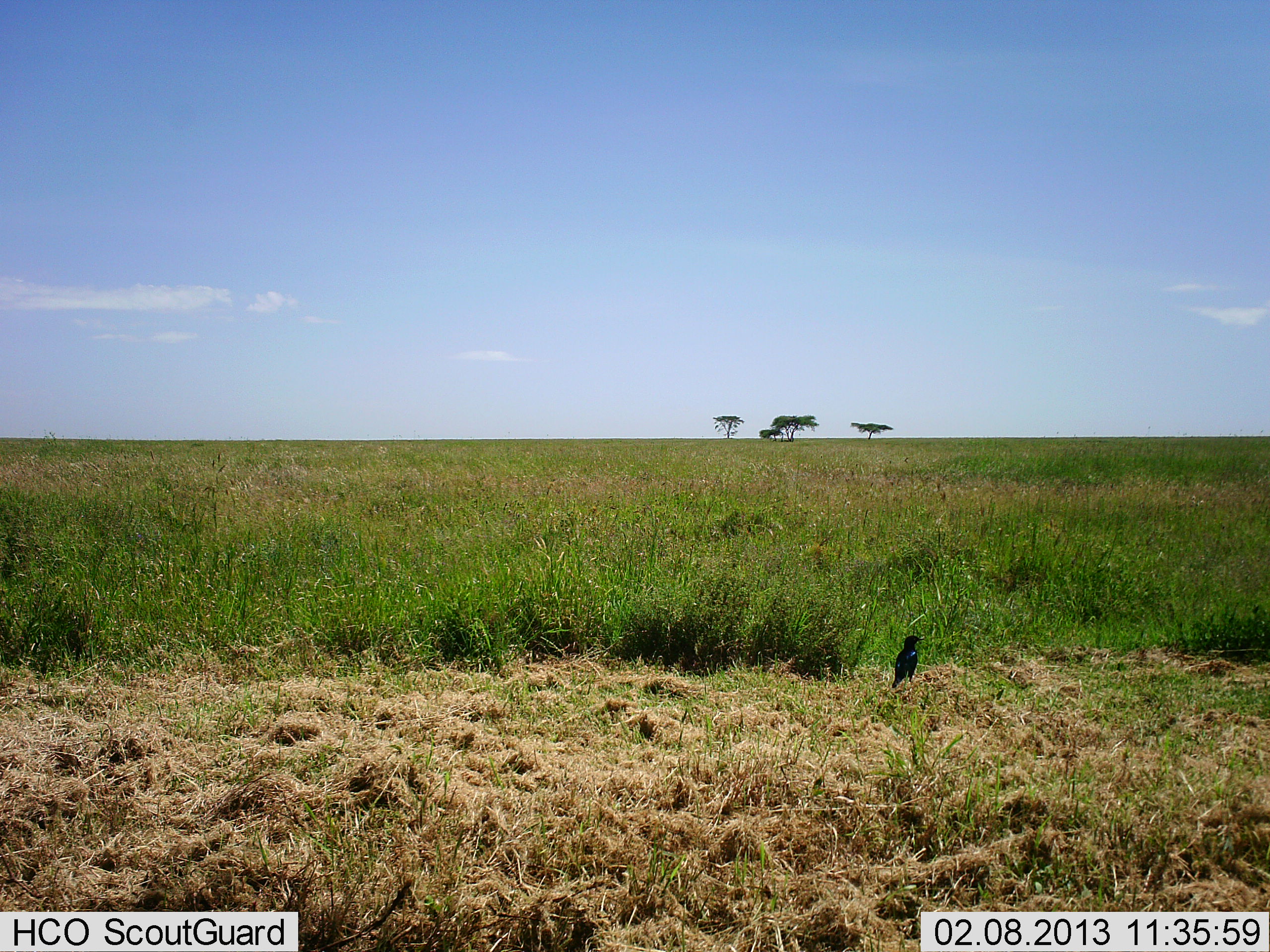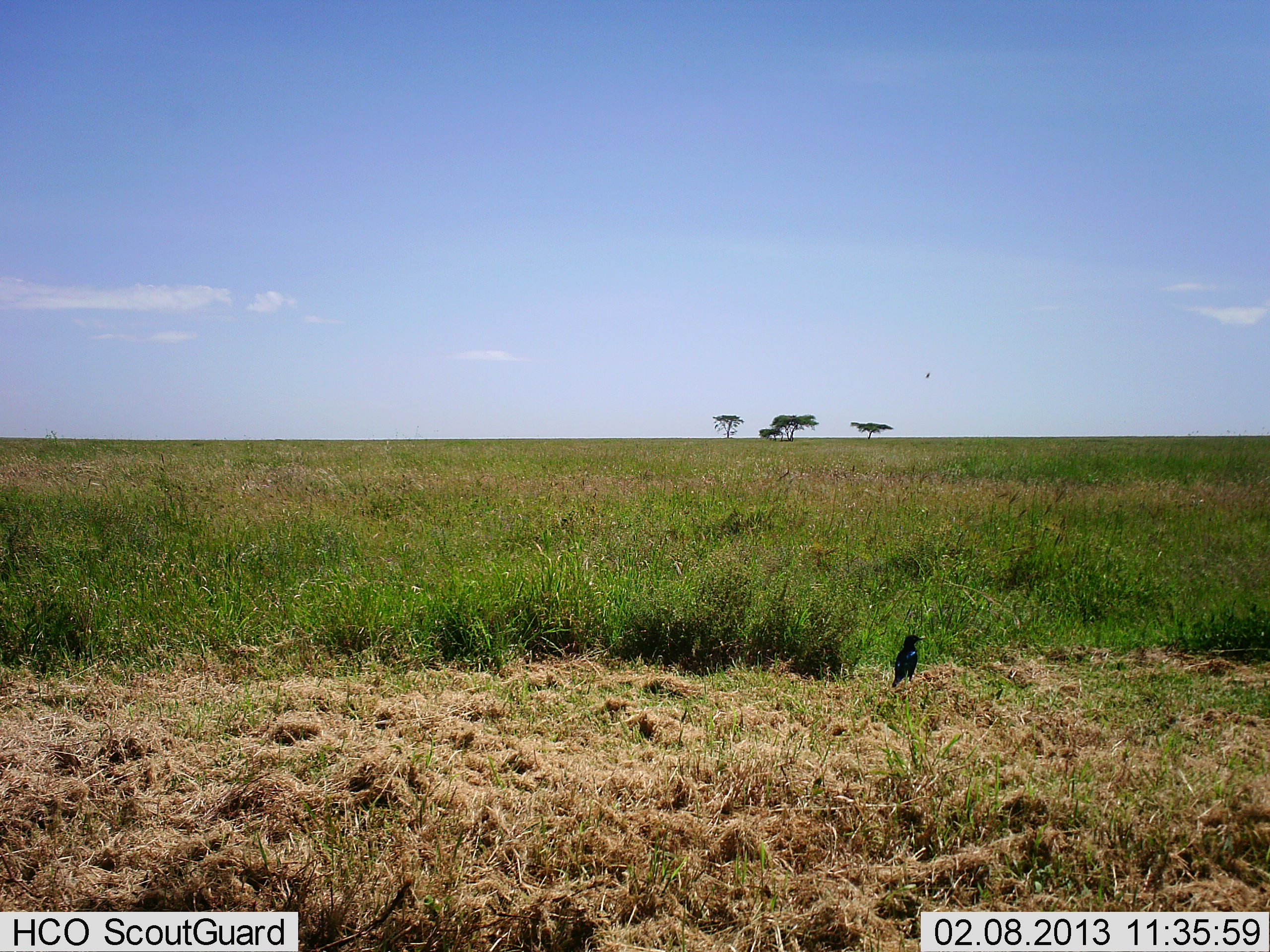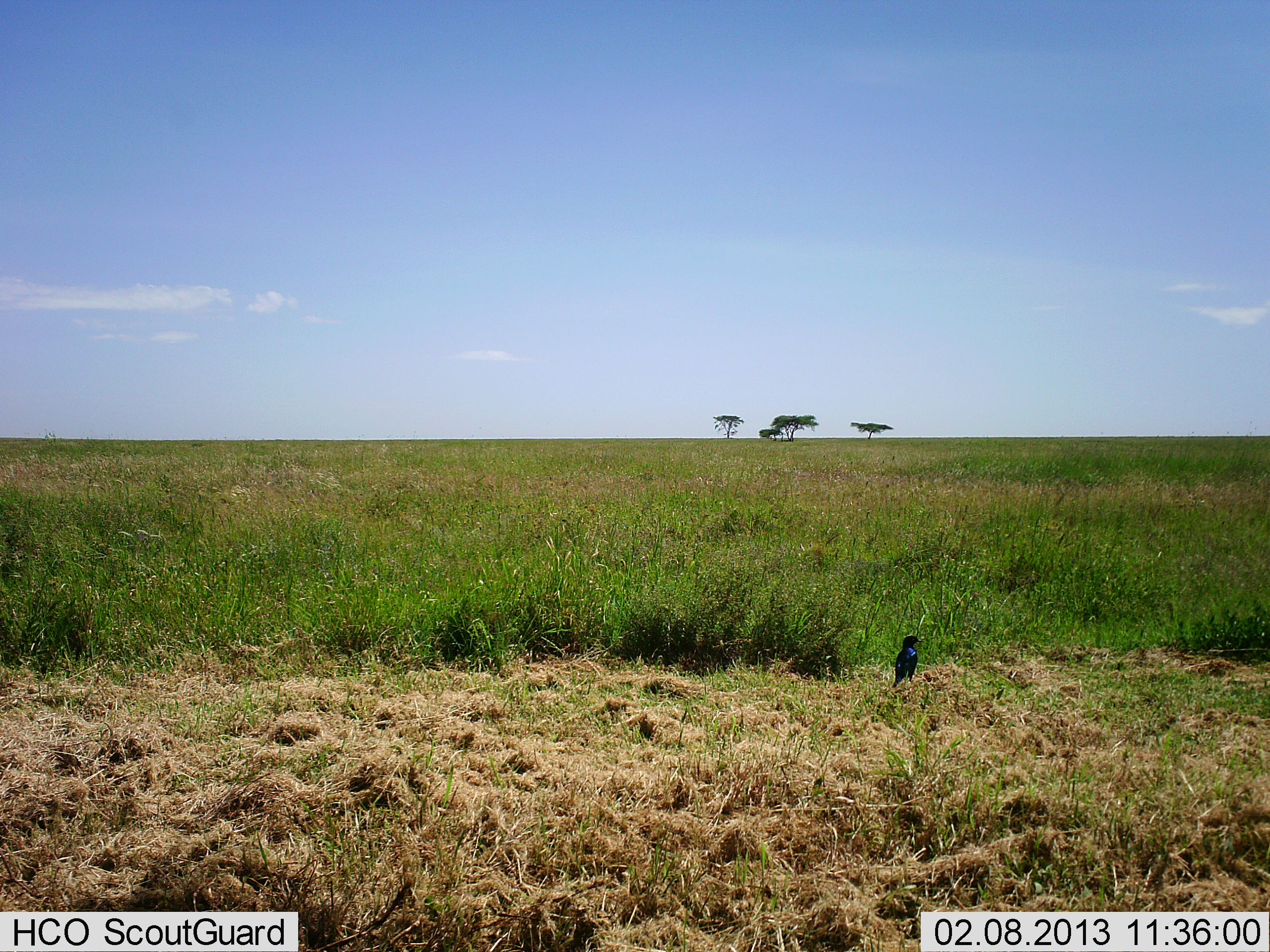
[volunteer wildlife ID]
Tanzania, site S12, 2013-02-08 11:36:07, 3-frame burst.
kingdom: Animalia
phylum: Chordata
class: Aves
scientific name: Aves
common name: bird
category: otherbird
Otherbird (bird) (Aves), count 1. Behavior (volunteer vote fractions): standing 91%, resting 9%, moving 4%, interacting 0%. Young present (vote fraction): 0%. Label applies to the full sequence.